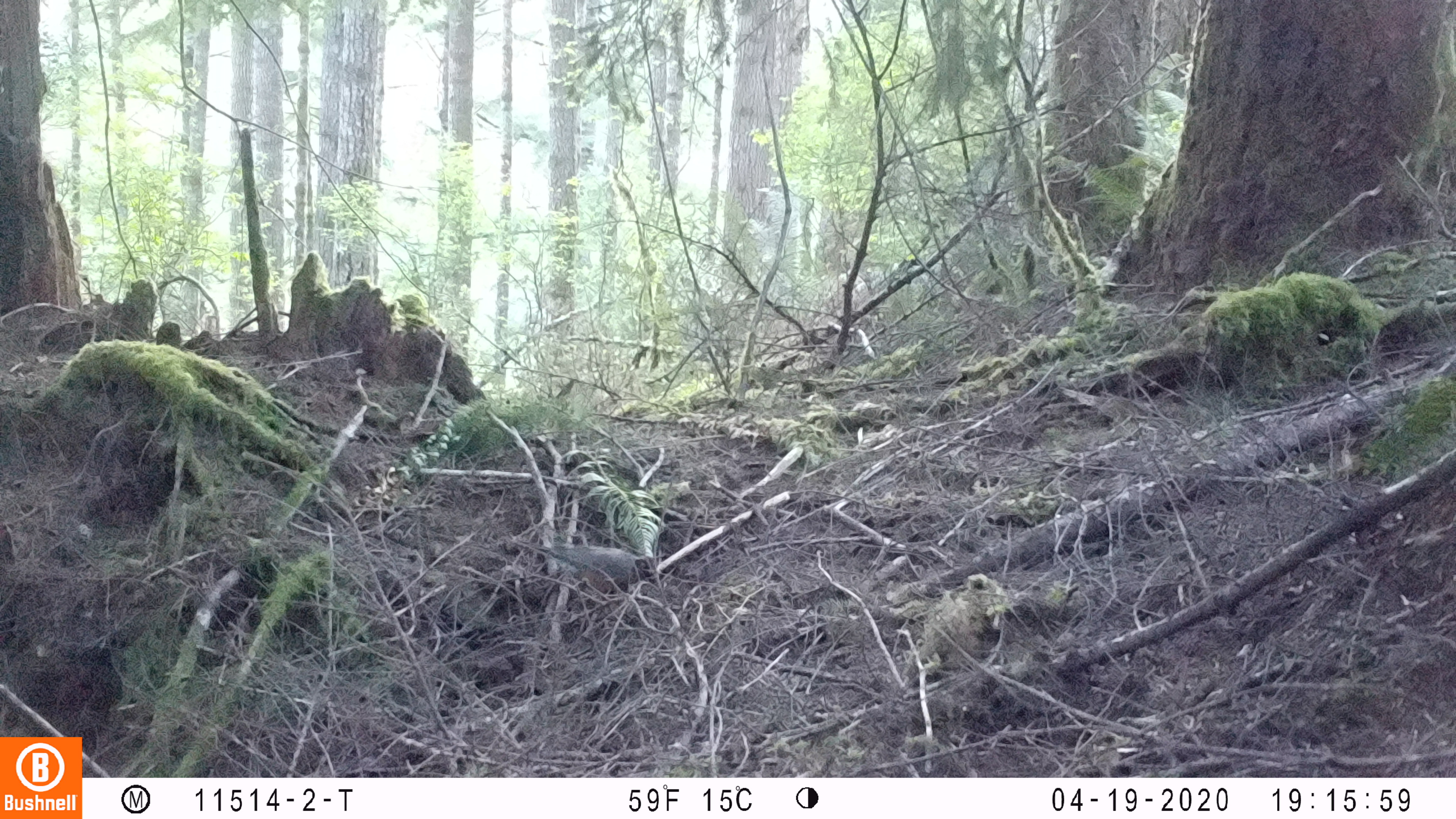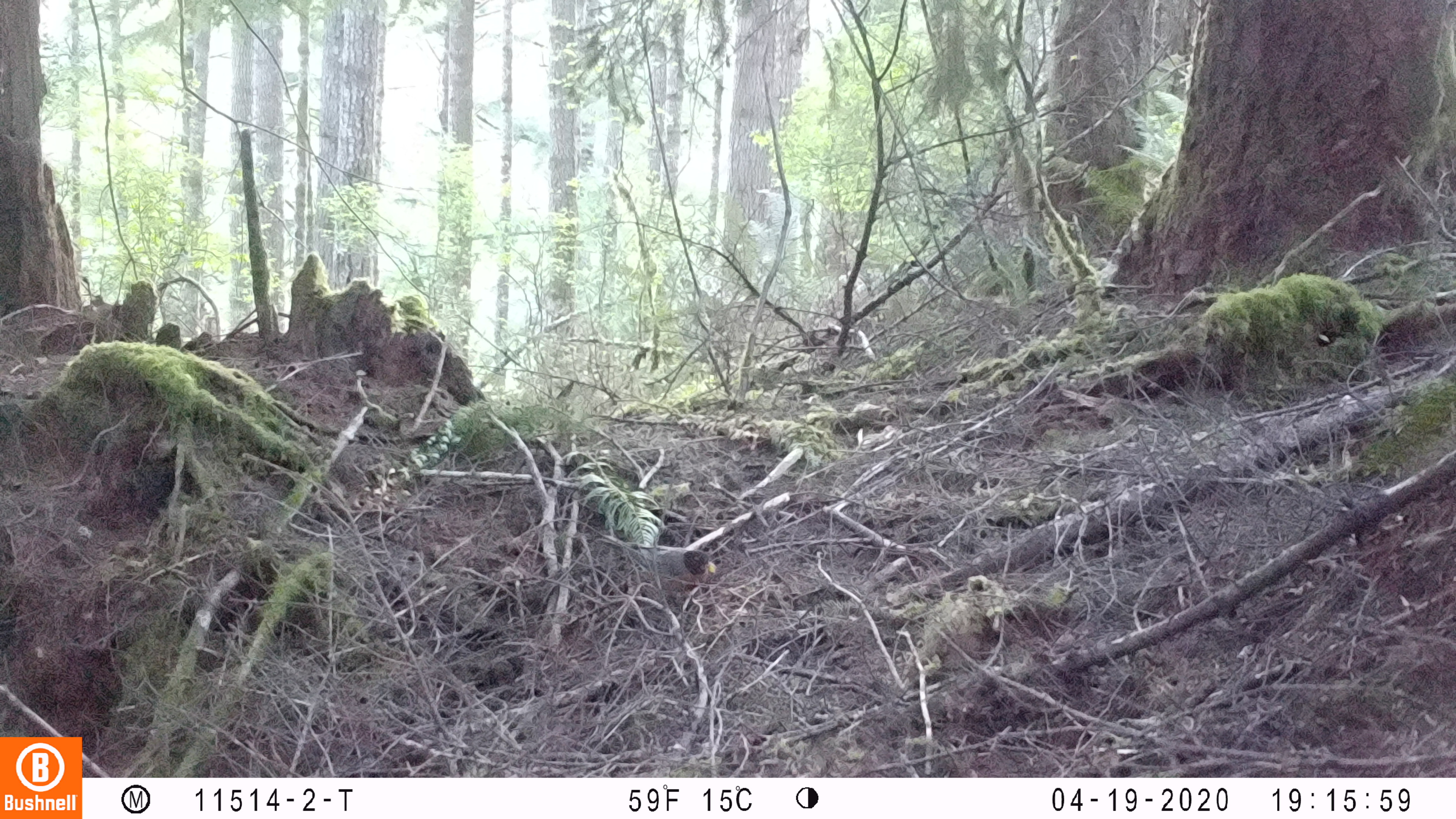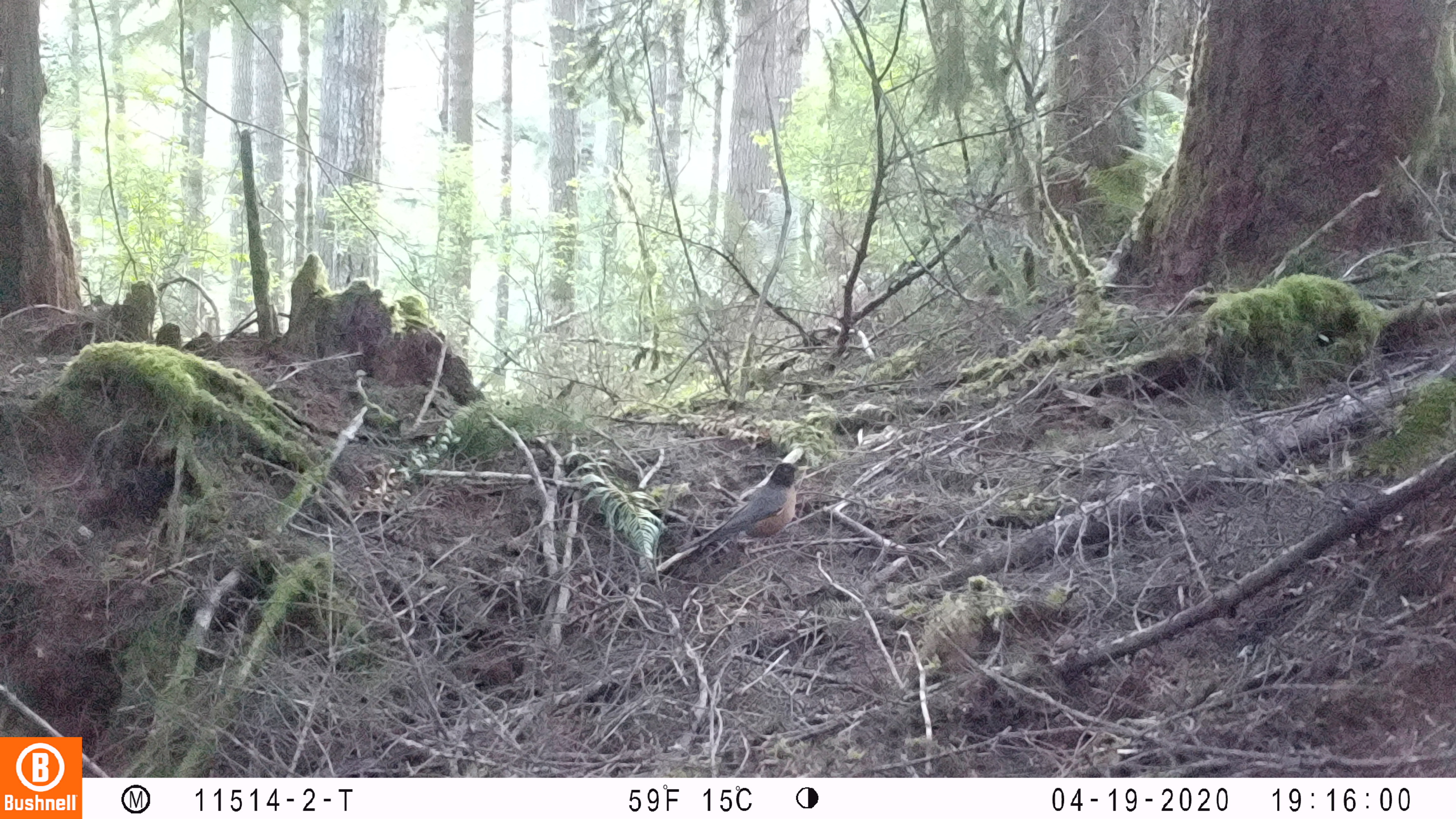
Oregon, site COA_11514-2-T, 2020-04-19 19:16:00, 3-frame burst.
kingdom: Animalia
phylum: Chordata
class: Aves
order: Passeriformes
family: Turdidae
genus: Turdus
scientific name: Turdus migratorius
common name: american robin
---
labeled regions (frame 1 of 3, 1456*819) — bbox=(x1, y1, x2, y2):
american robin: bbox=(502, 525, 680, 615)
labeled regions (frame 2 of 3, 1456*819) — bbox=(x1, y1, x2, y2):
american robin: bbox=(579, 537, 729, 611)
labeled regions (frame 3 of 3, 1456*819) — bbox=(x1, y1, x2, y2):
american robin: bbox=(645, 457, 818, 583)